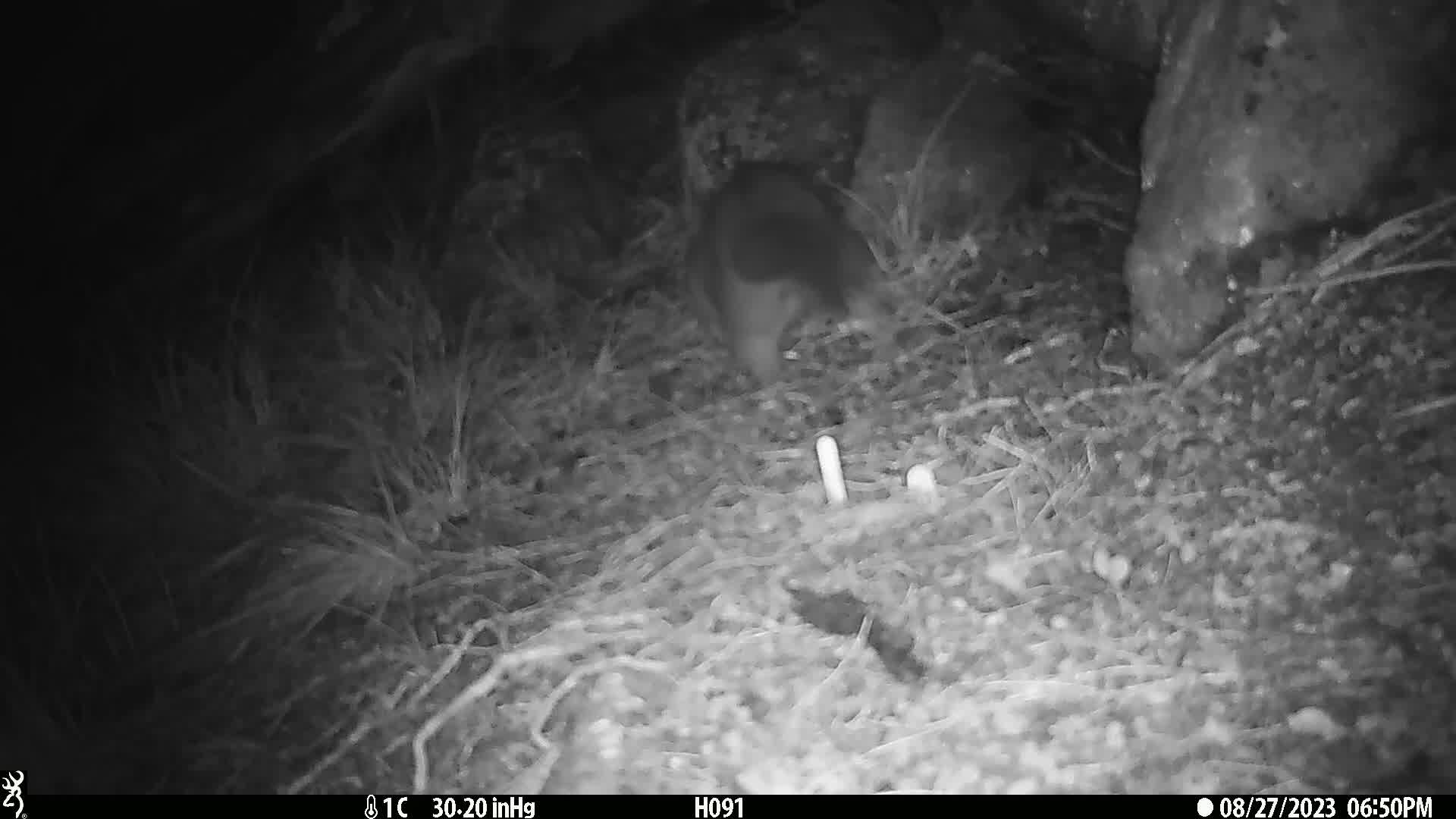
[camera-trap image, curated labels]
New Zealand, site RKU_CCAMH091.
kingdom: Animalia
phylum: Chordata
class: Mammalia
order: Diprotodontia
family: Phalangeridae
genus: Trichosurus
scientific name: Trichosurus vulpecula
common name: common brushtail possum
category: possum